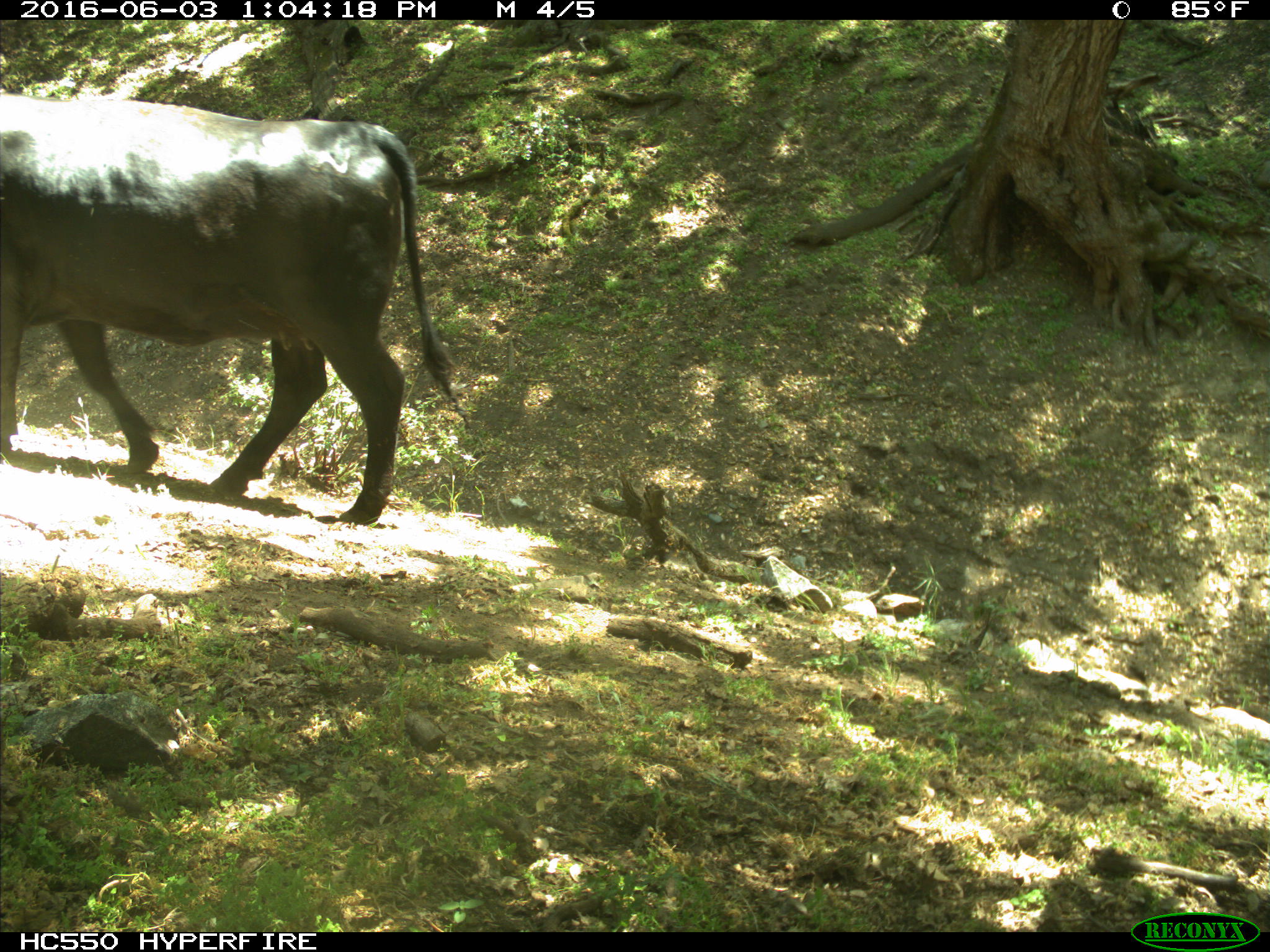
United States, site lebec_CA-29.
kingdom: Animalia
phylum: Chordata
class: Mammalia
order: Artiodactyla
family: Bovidae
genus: Bos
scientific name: Bos taurus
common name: domestic cow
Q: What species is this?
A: Bos taurus (domestic cow).